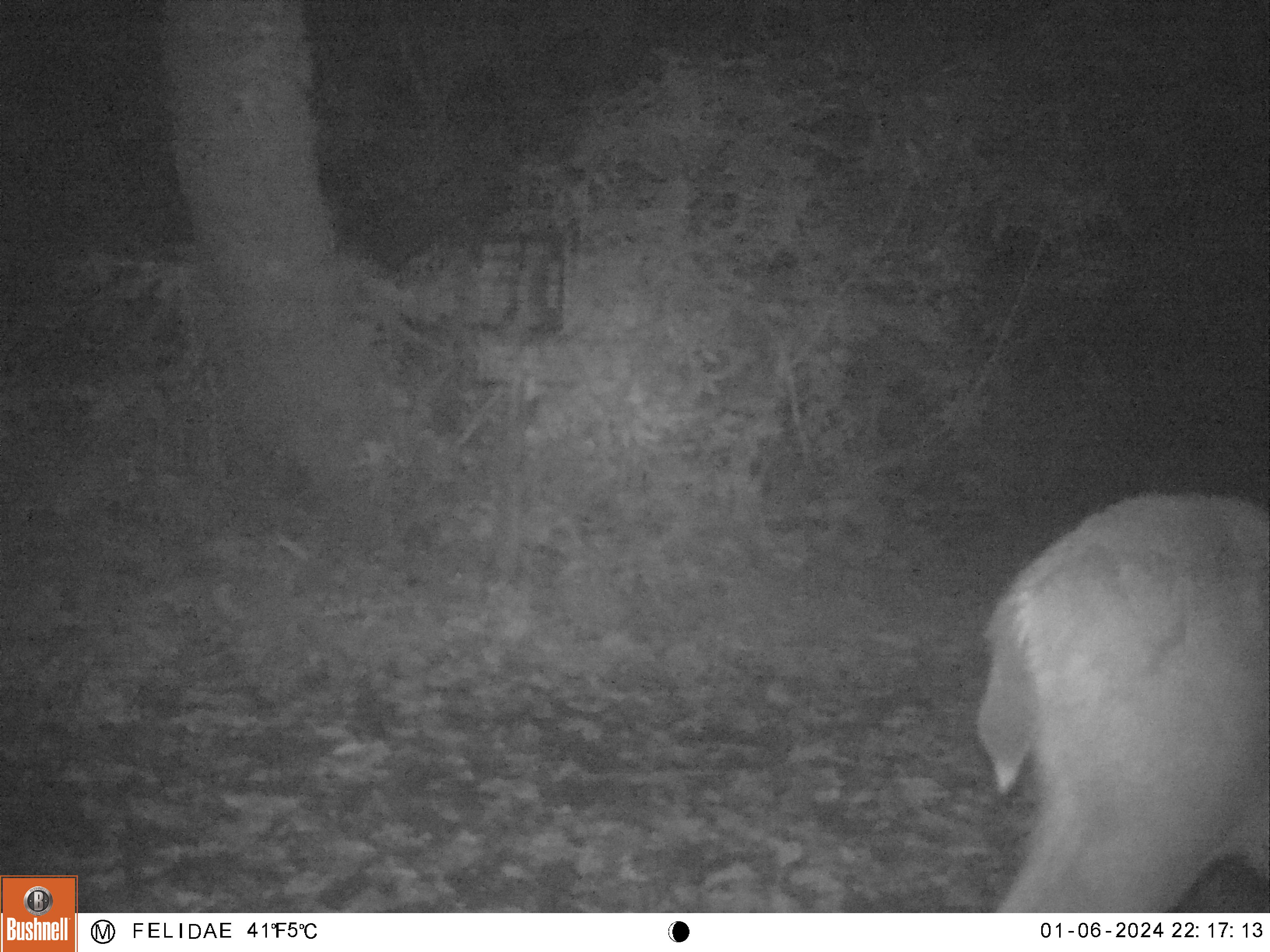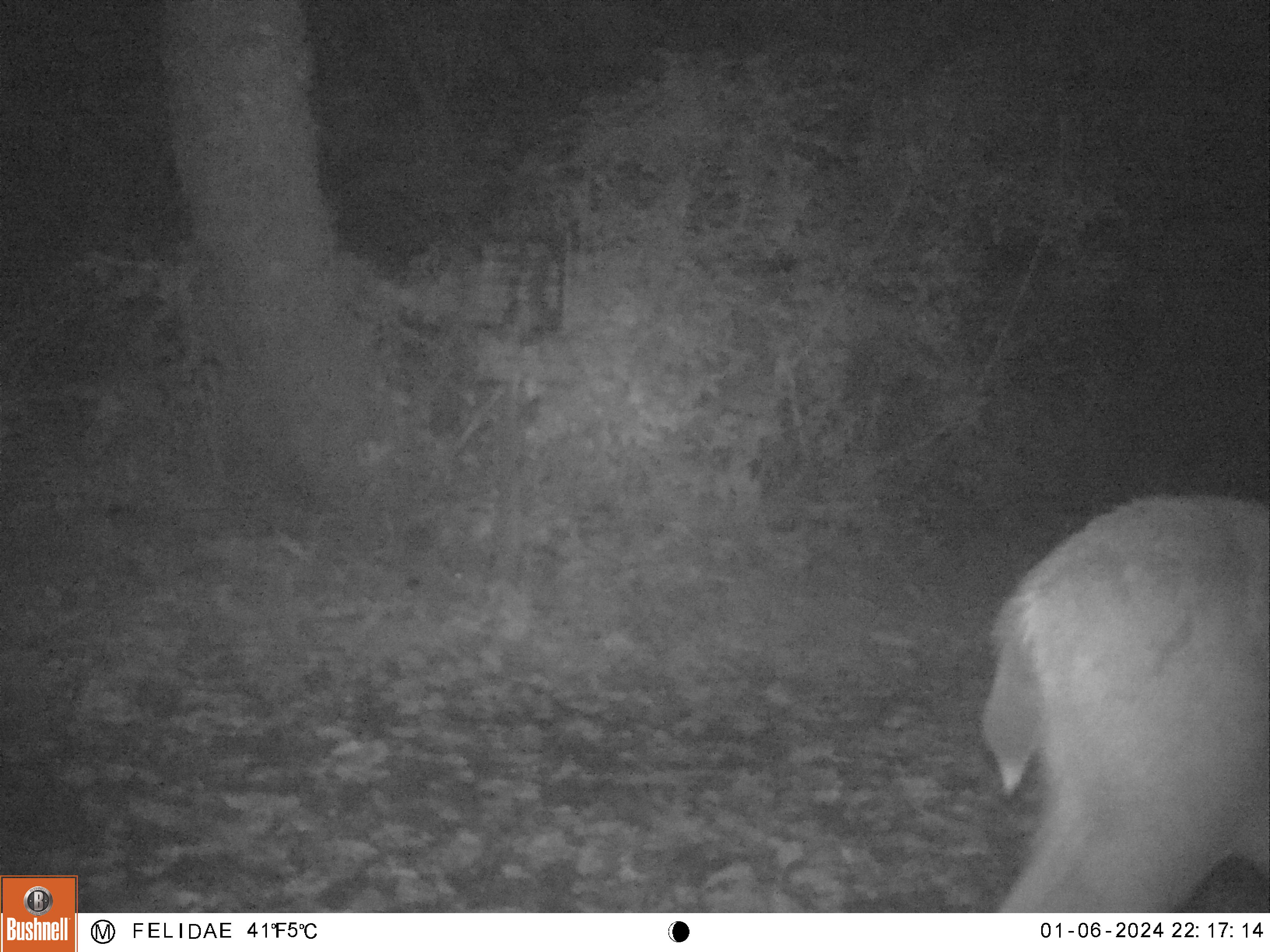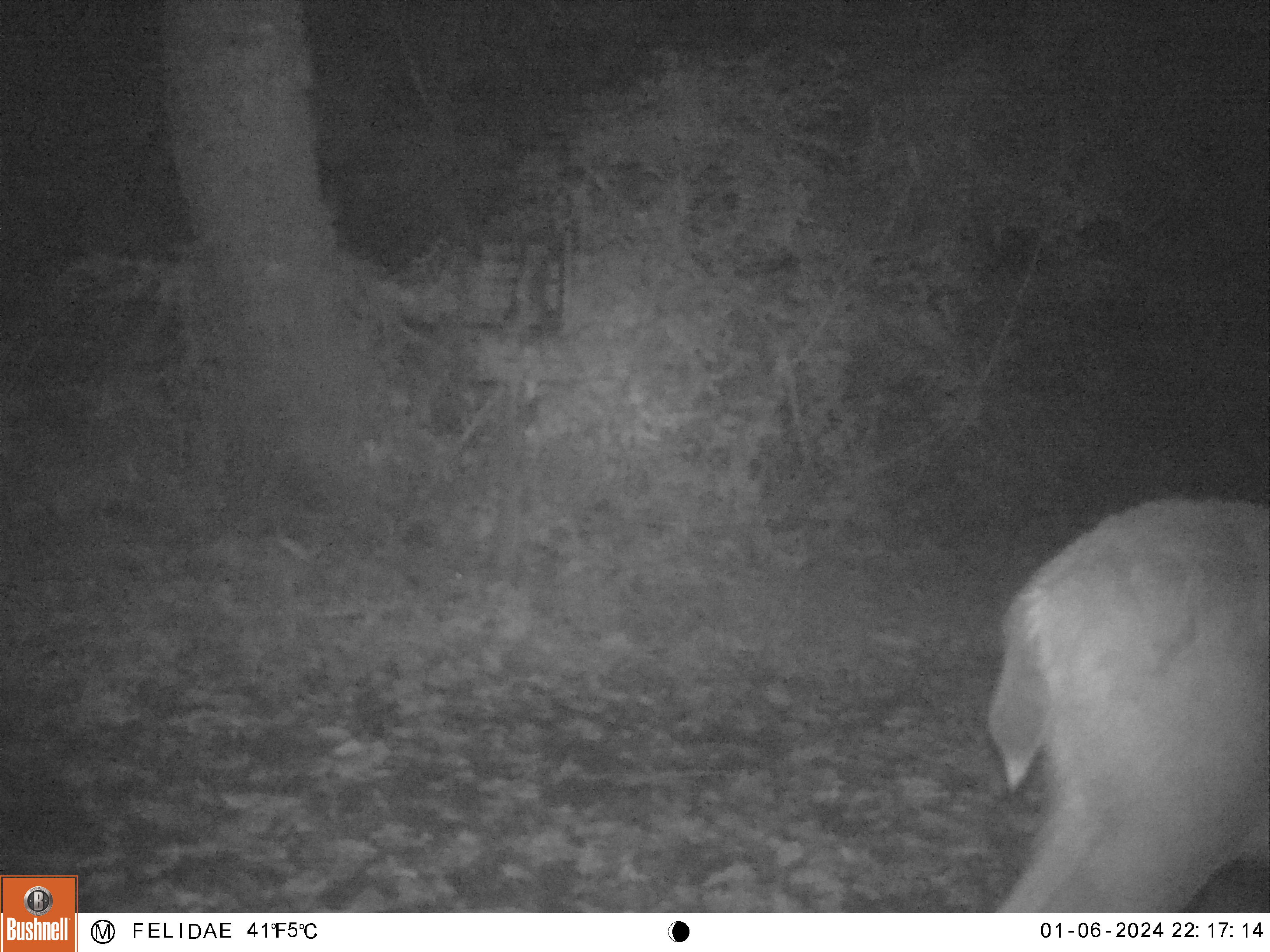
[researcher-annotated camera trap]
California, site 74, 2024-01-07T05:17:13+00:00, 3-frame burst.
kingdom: Animalia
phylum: Chordata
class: Mammalia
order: Artiodactyla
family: Cervidae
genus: Odocoileus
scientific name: Odocoileus hemionus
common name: mule deer